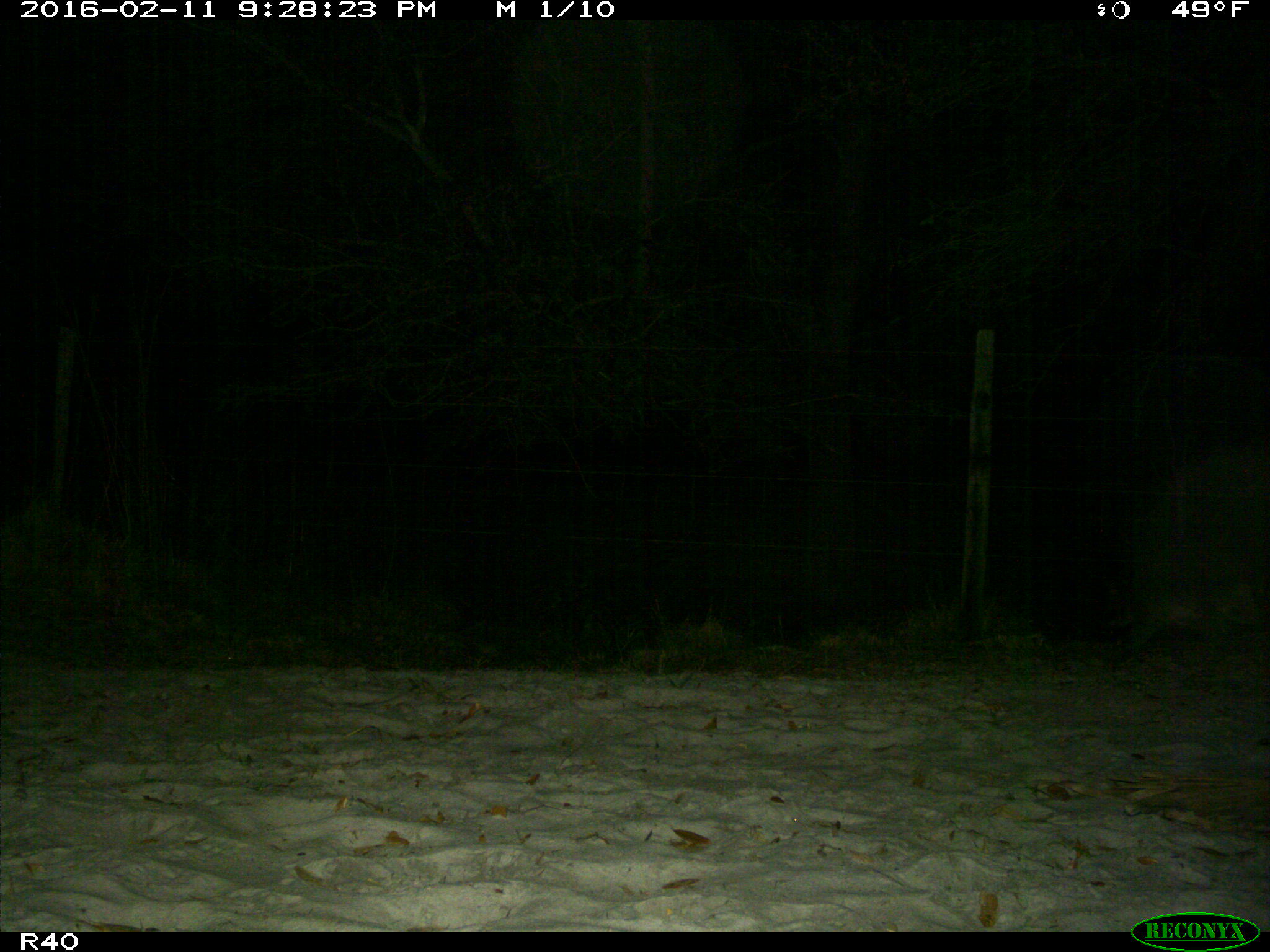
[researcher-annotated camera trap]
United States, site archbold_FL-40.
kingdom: Animalia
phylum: Chordata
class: Mammalia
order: Artiodactyla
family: Bovidae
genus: Bos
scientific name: Bos taurus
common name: domestic cow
Bos taurus (domestic cow).